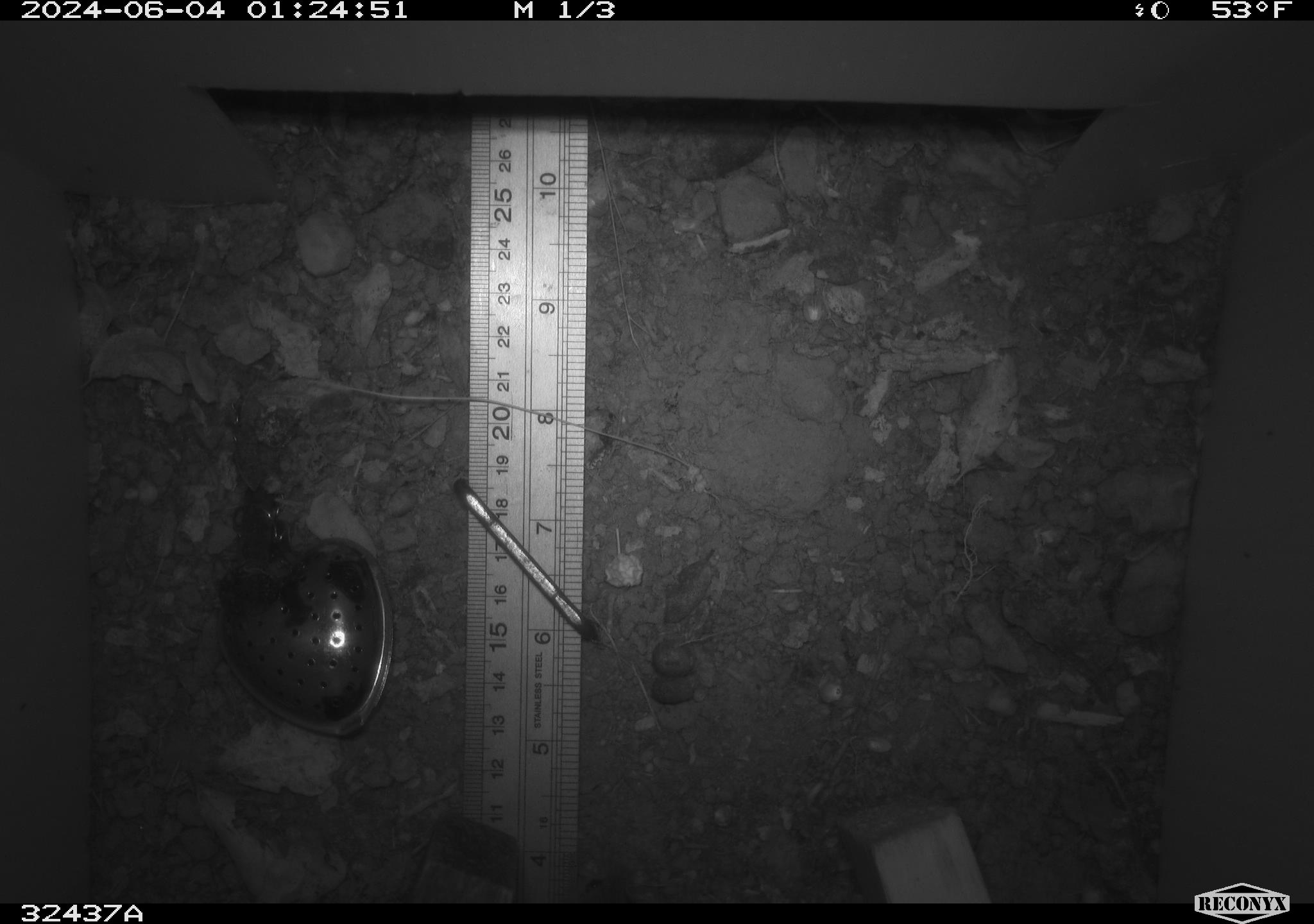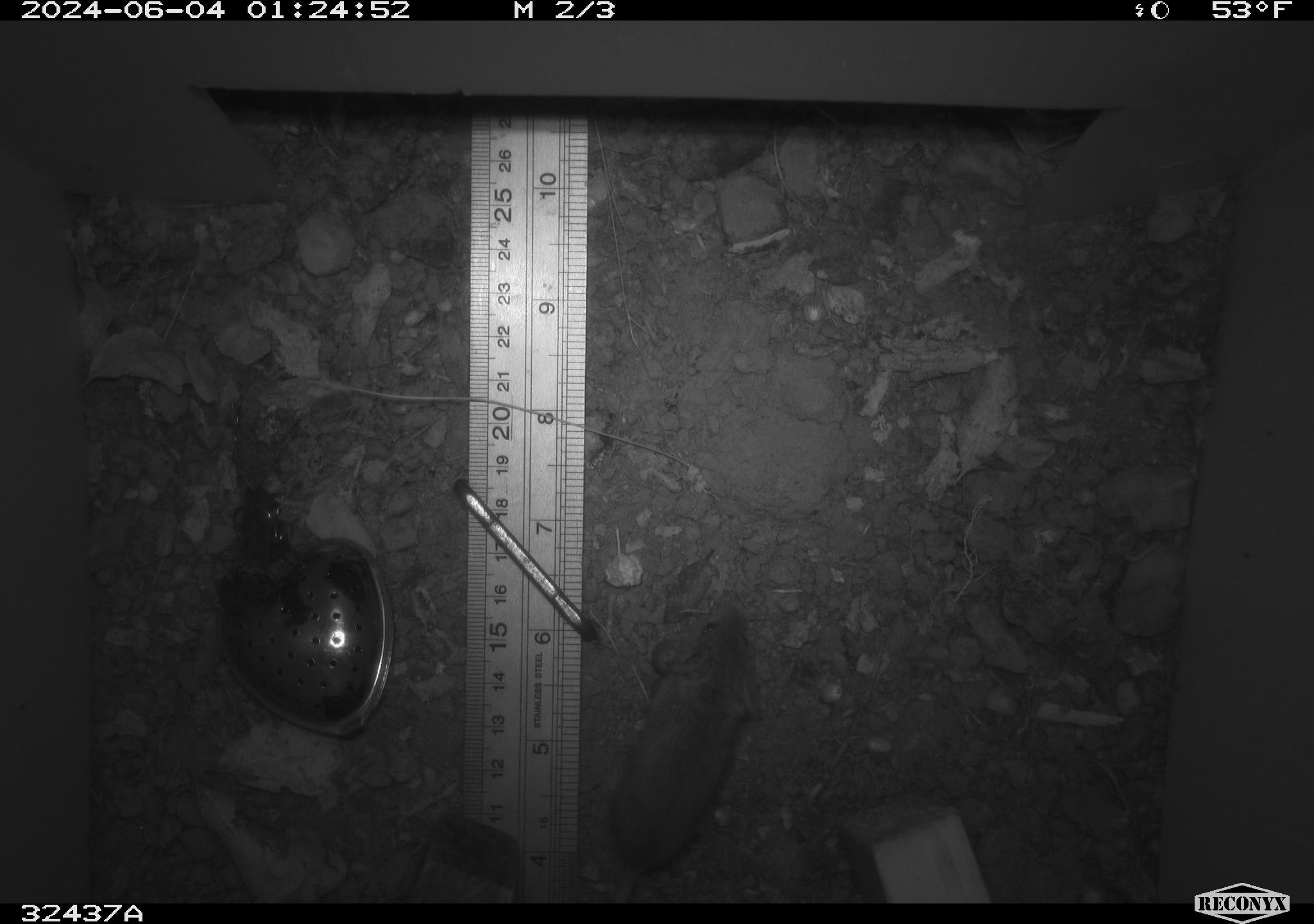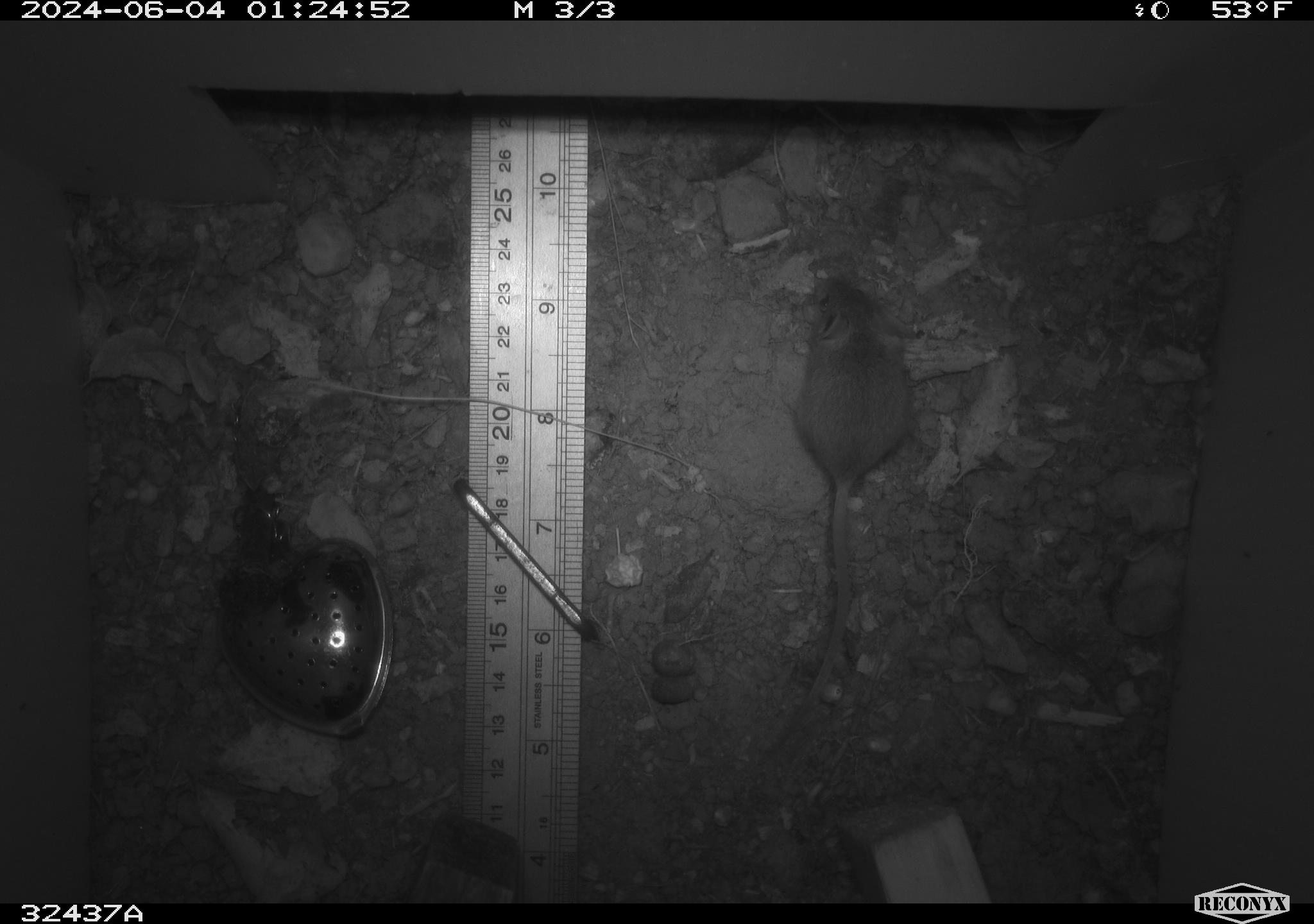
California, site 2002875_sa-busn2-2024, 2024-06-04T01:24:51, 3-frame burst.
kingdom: Animalia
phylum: Chordata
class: Mammalia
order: Rodentia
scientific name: Rodentia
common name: mouse species